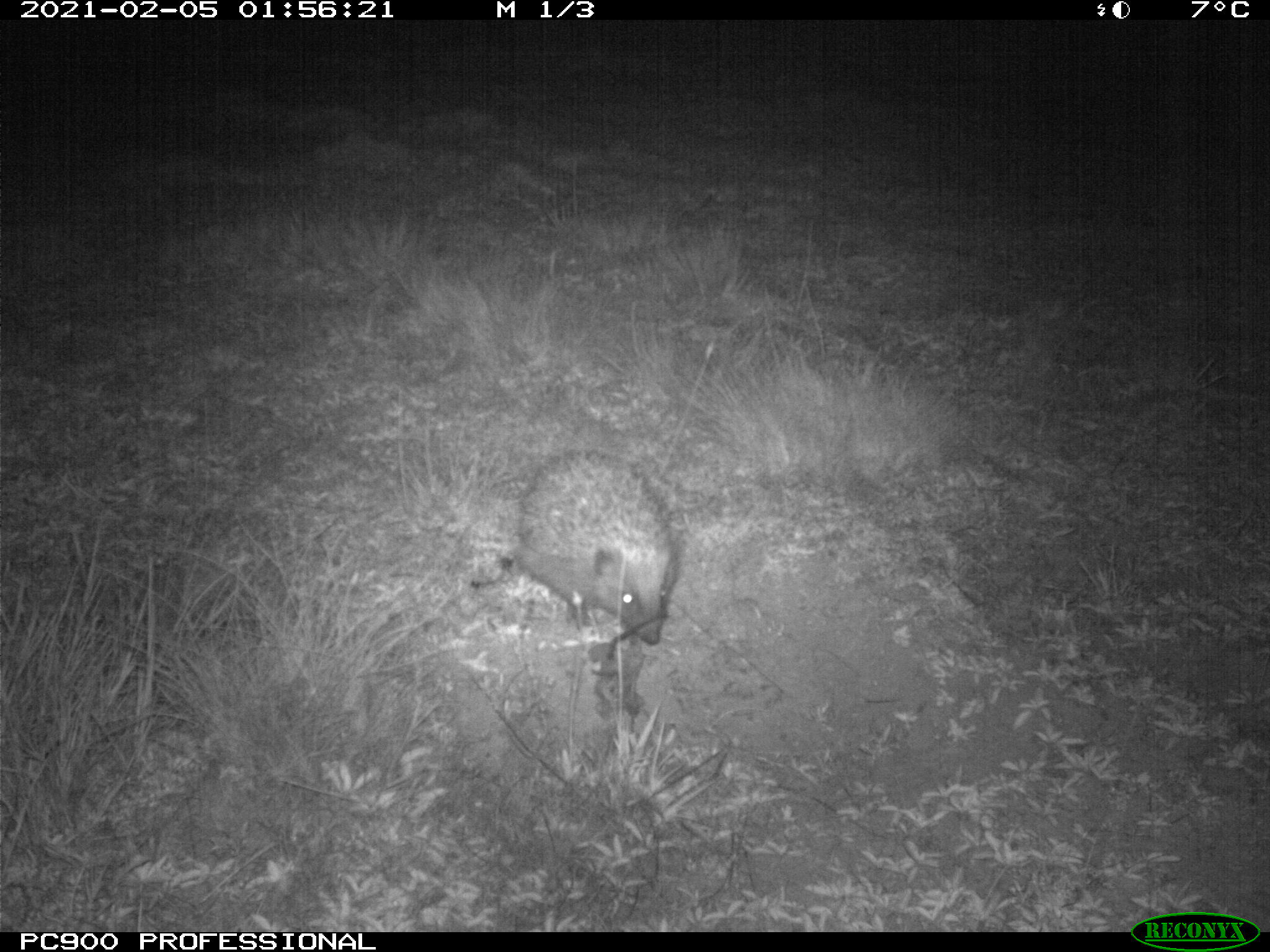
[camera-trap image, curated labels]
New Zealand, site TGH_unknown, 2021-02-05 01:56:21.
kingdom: Animalia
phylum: Chordata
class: Mammalia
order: Eulipotyphla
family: Erinaceidae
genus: Erinaceus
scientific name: Erinaceus europaeus europaeus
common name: european hedgehog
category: hedgehog